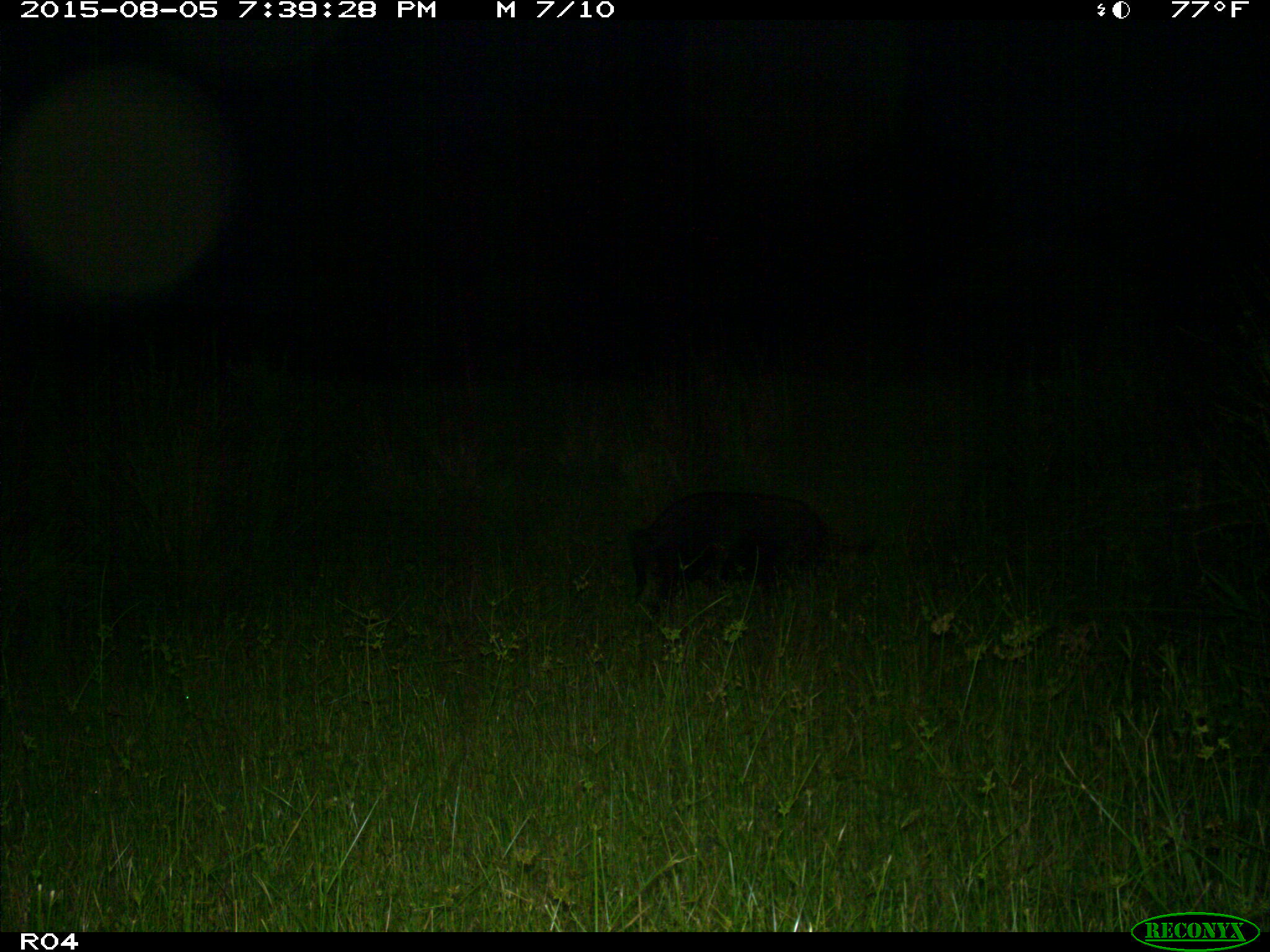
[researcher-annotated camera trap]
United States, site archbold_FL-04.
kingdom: Animalia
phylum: Chordata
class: Mammalia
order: Artiodactyla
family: Suidae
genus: Sus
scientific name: Sus scrofa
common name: wild boar